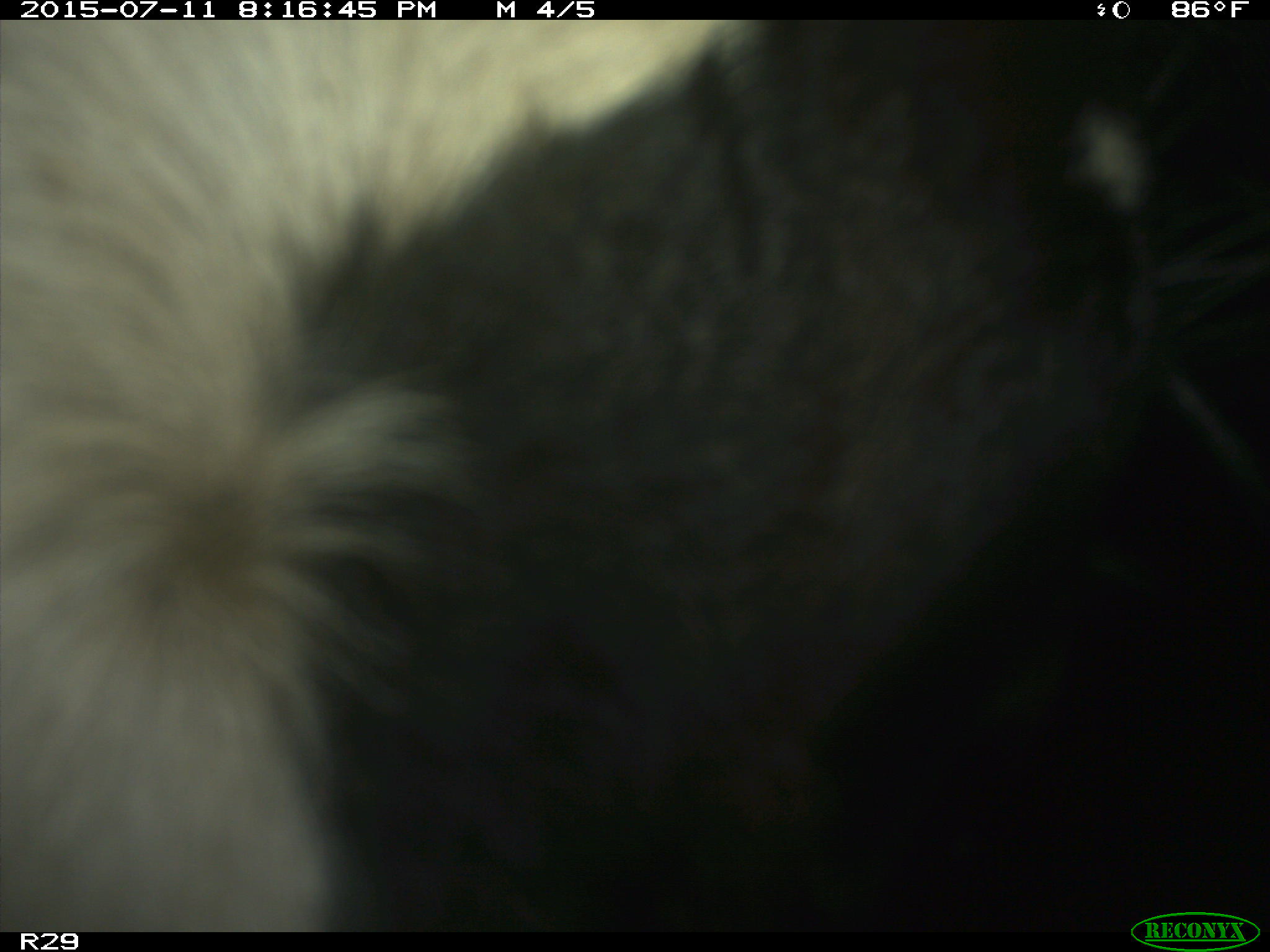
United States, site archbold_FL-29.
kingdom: Animalia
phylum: Chordata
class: Mammalia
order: Artiodactyla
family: Bovidae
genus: Bos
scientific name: Bos taurus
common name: domestic cow